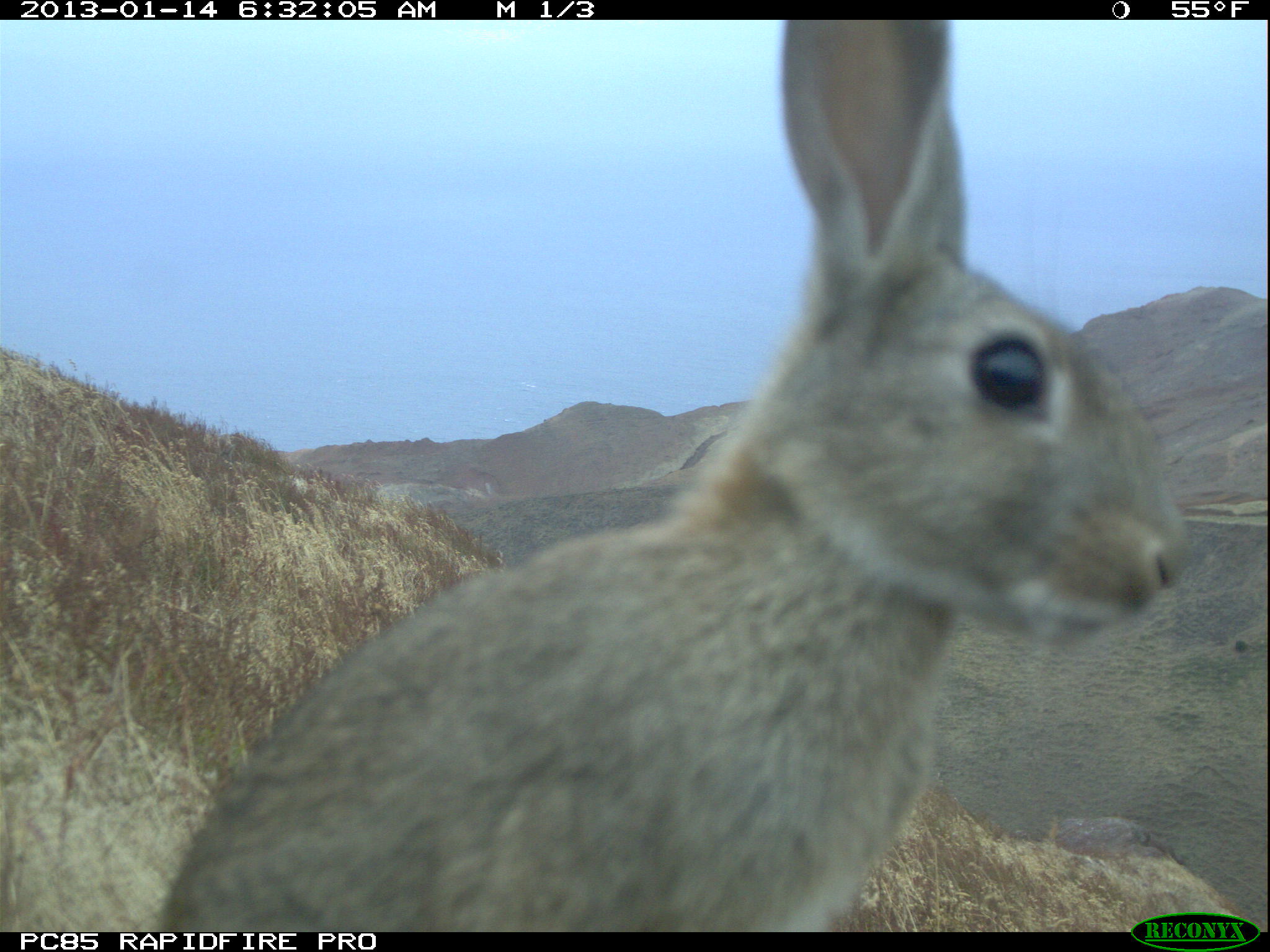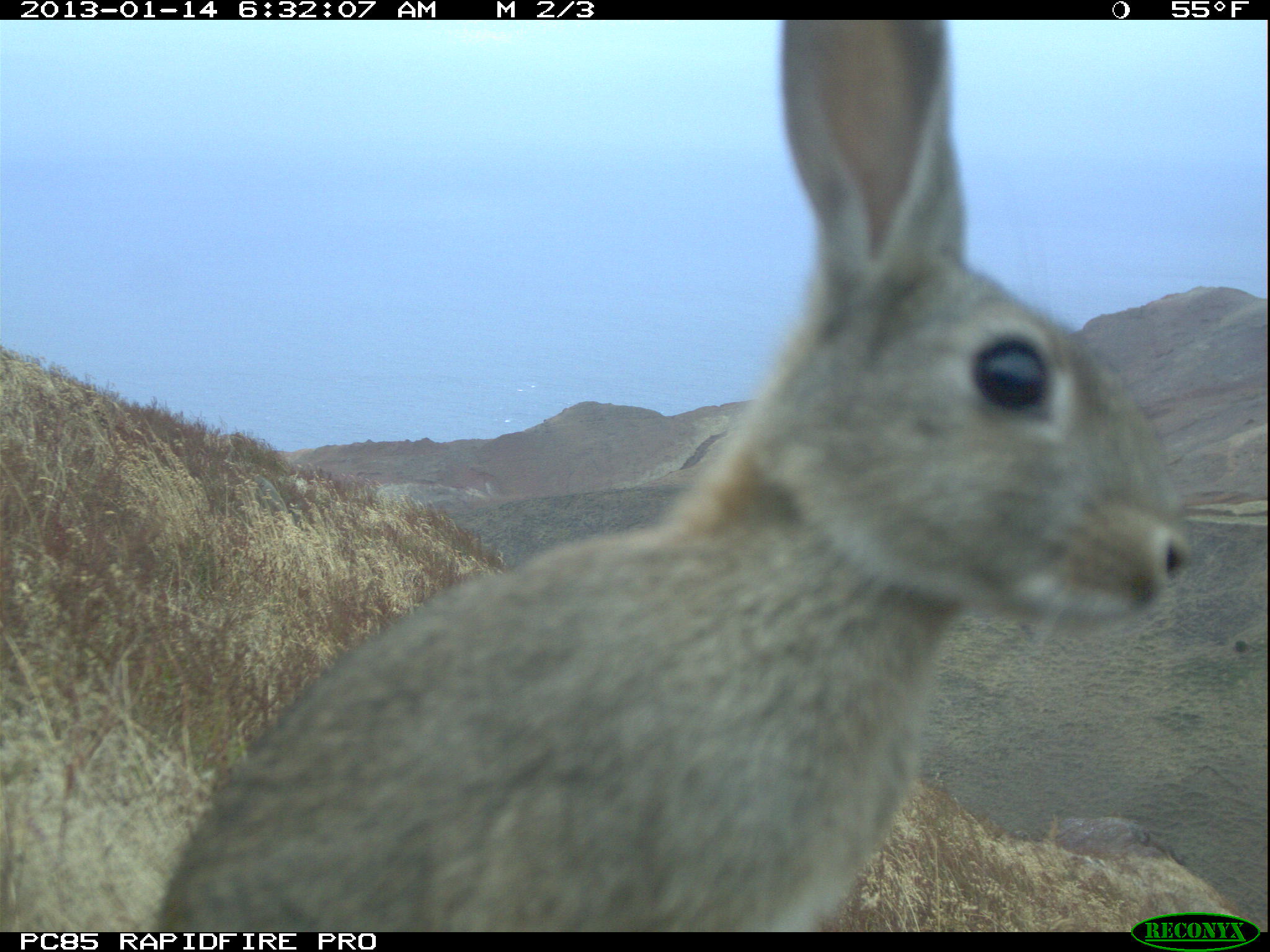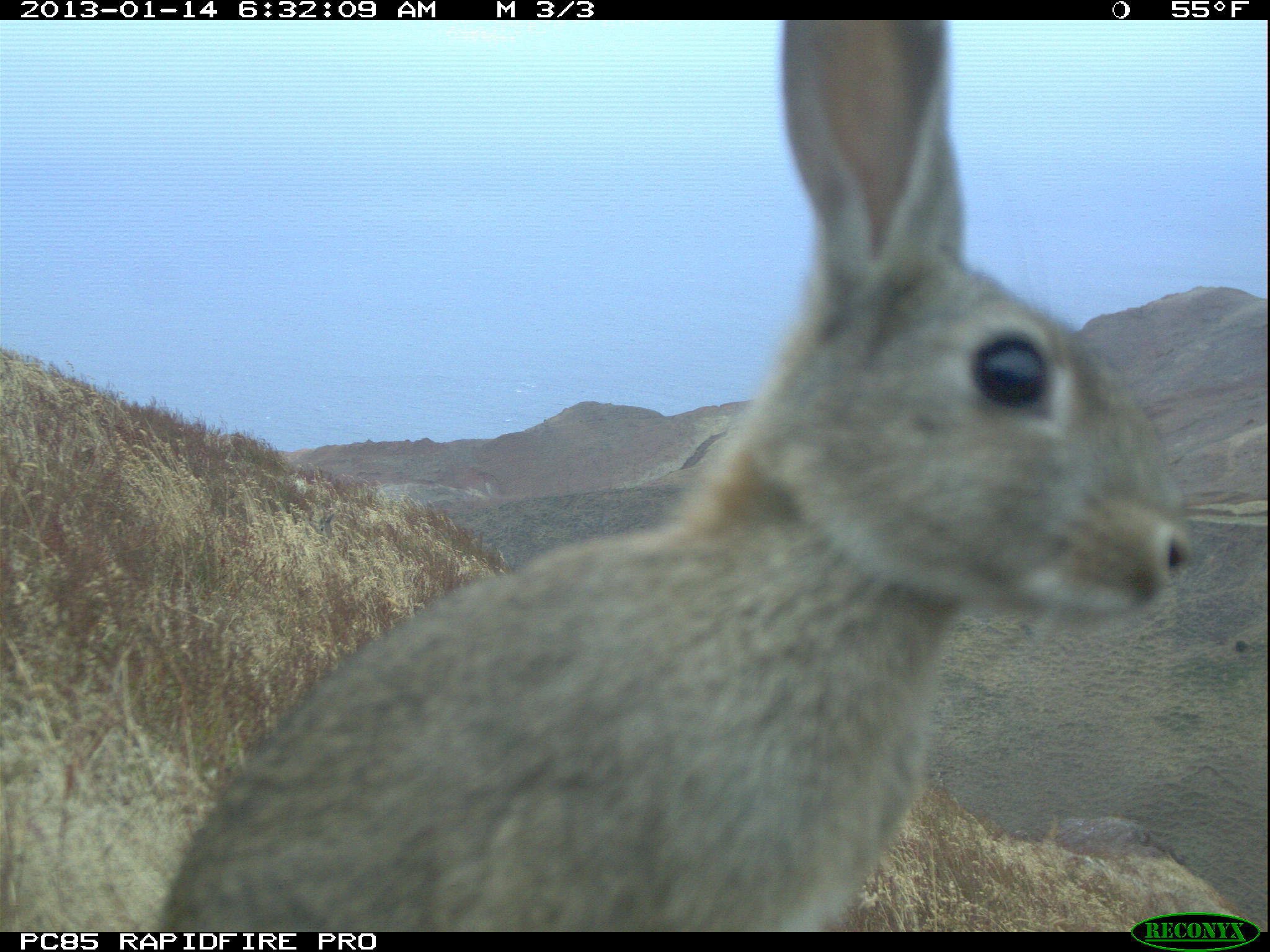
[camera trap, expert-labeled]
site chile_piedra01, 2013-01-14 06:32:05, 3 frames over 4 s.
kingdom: Animalia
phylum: Chordata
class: Mammalia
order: Lagomorpha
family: Leporidae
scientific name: Leporidae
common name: rabbits and hares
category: rabbit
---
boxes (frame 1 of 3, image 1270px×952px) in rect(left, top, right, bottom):
rabbit: rect(162, 15, 1168, 937)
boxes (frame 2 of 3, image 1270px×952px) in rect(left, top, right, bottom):
rabbit: rect(154, 19, 1178, 936)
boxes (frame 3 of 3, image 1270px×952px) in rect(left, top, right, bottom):
rabbit: rect(153, 18, 1180, 936)